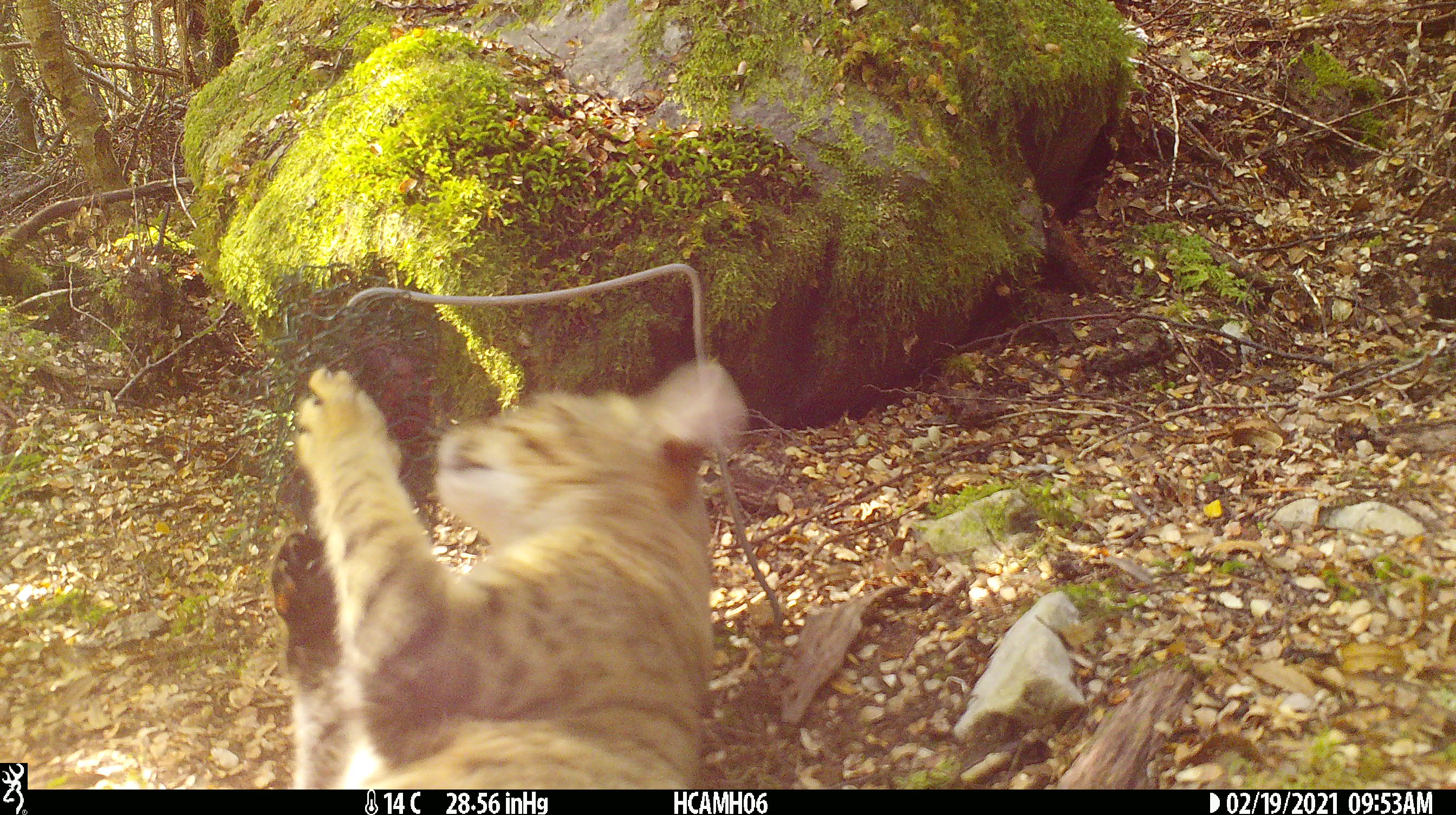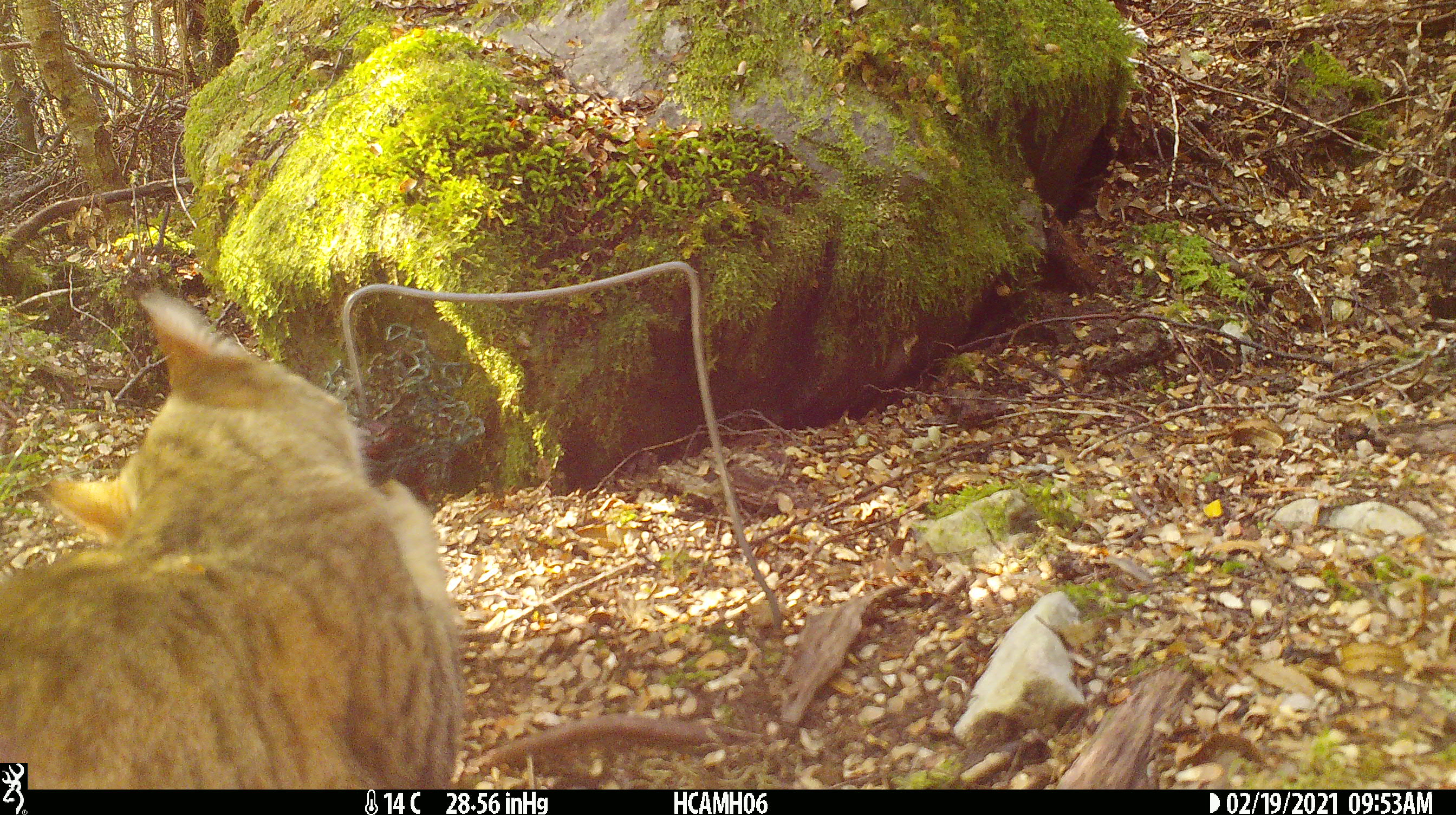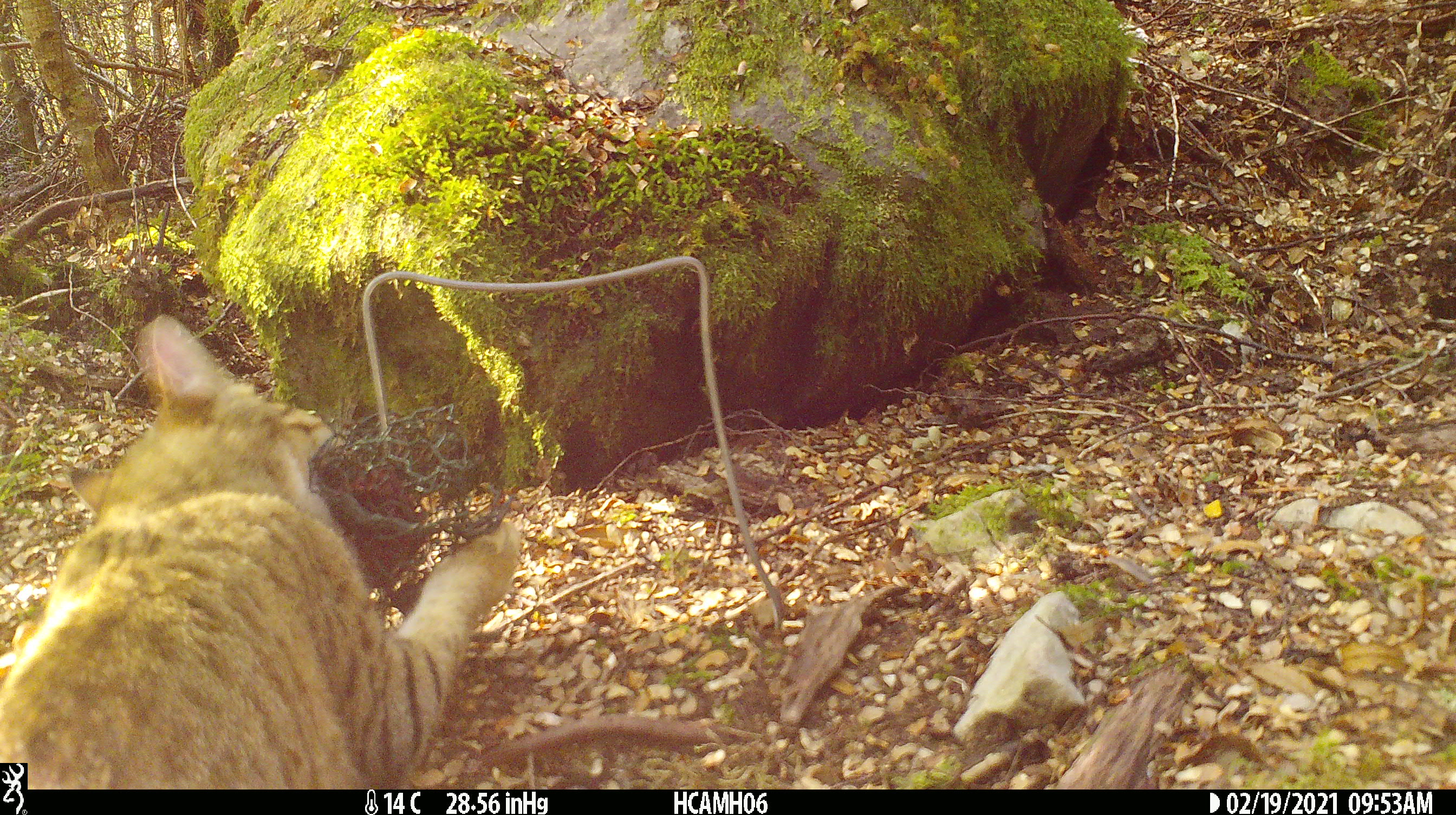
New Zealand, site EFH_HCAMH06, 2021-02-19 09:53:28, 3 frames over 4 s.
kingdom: Animalia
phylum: Chordata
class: Mammalia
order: Carnivora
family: Felidae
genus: Felis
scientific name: Felis catus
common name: domestic cat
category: cat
Cat (domestic cat) (Felis catus).